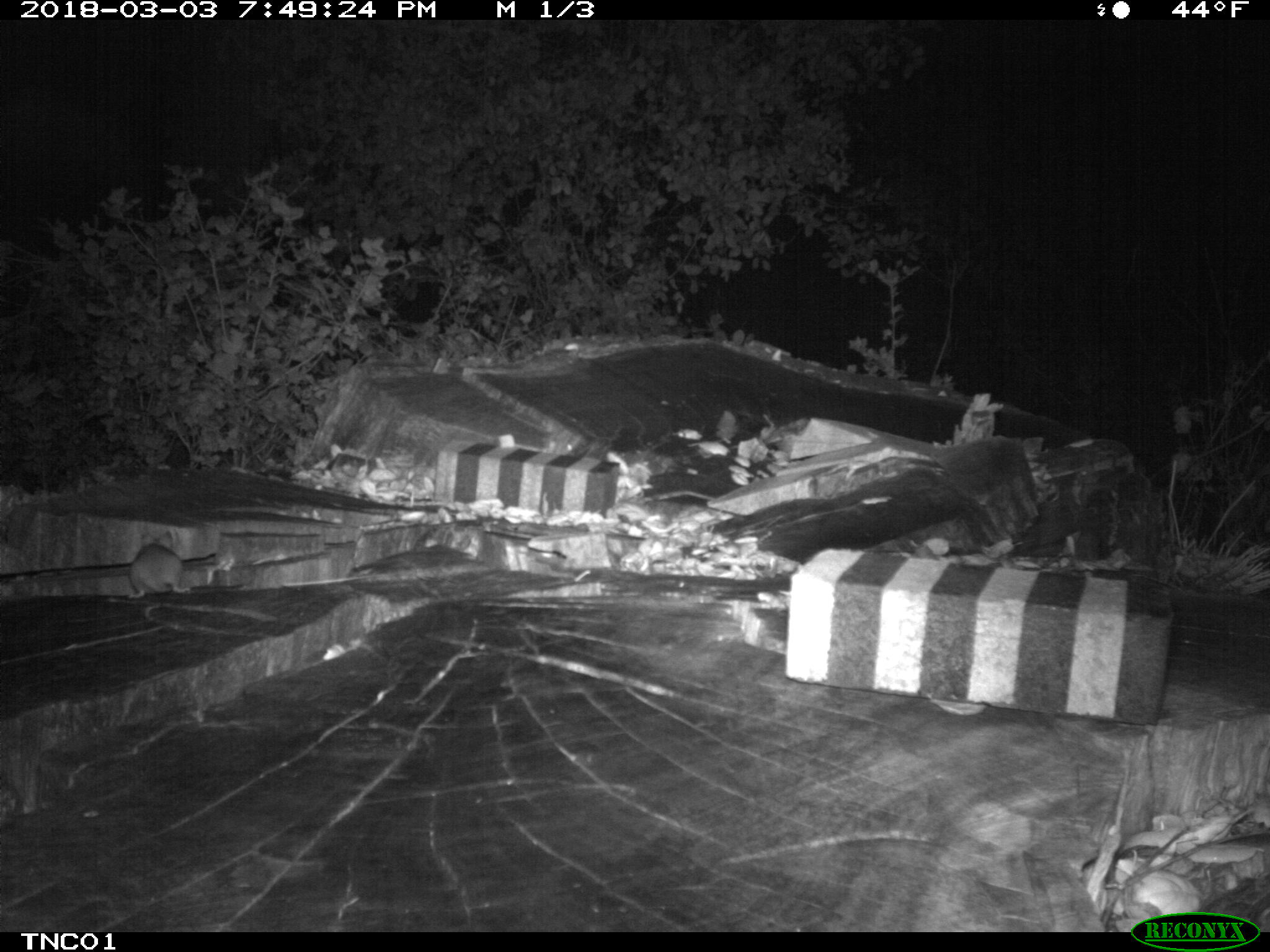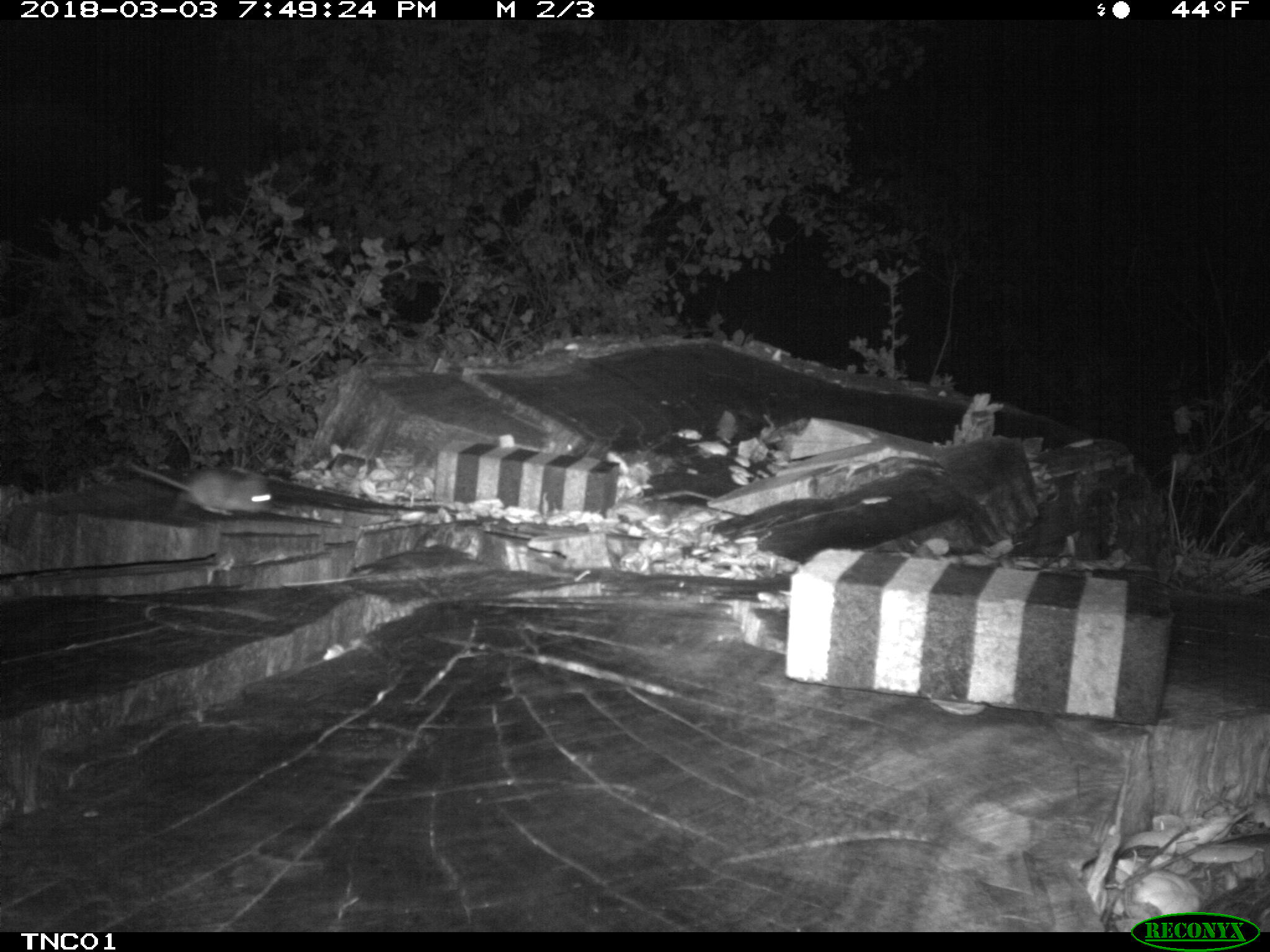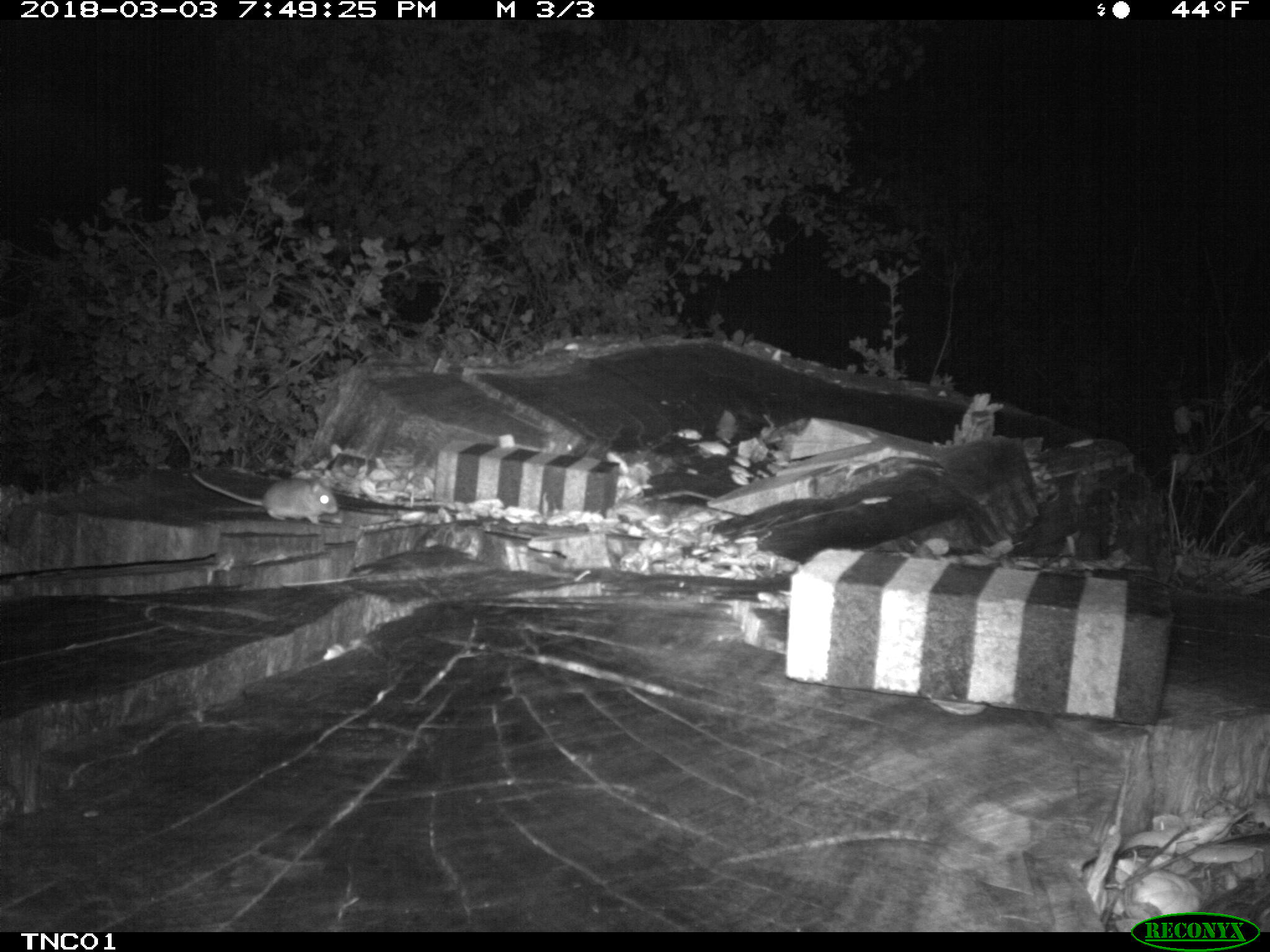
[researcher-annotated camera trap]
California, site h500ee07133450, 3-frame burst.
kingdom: Animalia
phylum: Chordata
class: Mammalia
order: Rodentia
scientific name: Rodentia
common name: rodent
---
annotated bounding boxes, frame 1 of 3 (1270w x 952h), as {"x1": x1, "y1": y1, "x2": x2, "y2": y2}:
rodent: {"x1": 125, "y1": 529, "x2": 191, "y2": 601}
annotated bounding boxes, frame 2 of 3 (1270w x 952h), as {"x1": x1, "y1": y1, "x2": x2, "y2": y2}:
rodent: {"x1": 130, "y1": 463, "x2": 274, "y2": 516}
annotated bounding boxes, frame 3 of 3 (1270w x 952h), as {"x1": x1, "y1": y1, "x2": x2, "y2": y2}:
rodent: {"x1": 190, "y1": 471, "x2": 342, "y2": 525}